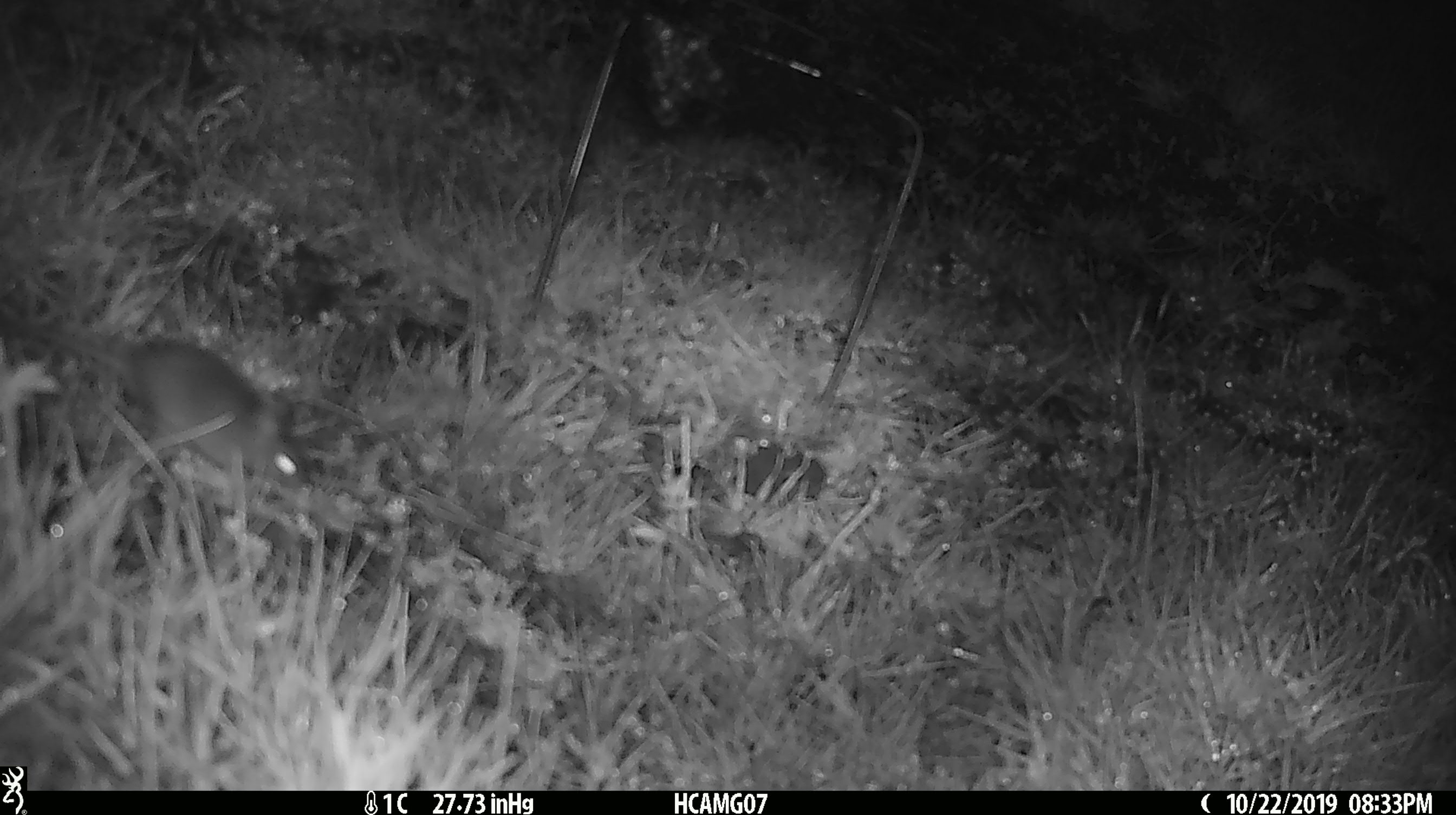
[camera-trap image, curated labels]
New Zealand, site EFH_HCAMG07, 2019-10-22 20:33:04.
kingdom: Animalia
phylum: Chordata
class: Mammalia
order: Rodentia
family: Muridae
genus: Mus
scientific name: Mus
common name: mouse